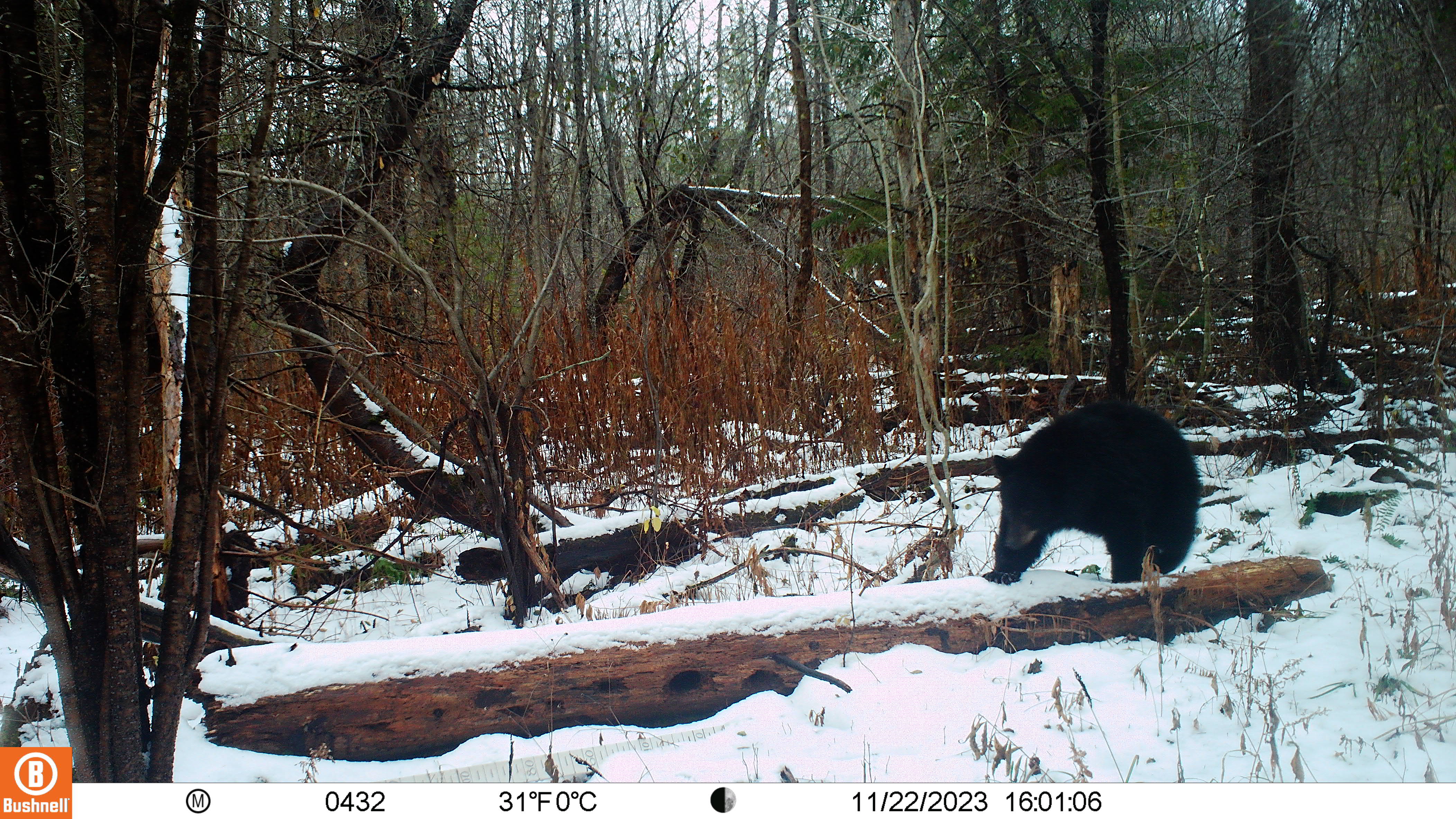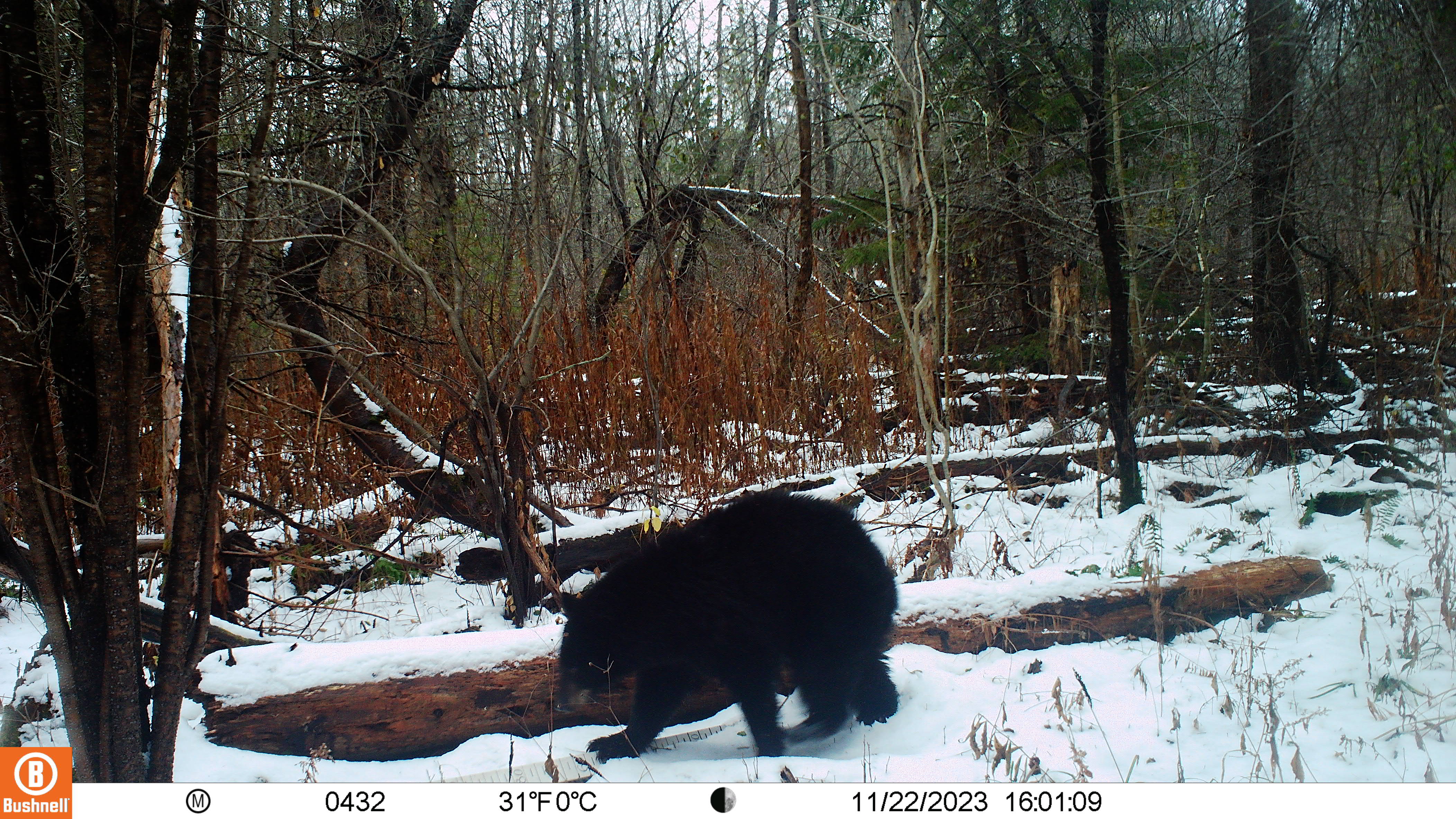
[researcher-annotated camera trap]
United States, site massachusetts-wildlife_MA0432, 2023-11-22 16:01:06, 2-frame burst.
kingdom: Animalia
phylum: Chordata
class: Mammalia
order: Carnivora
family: Ursidae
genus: Ursus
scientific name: Ursus americanus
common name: black bear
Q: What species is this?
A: Black bear (Ursus americanus).